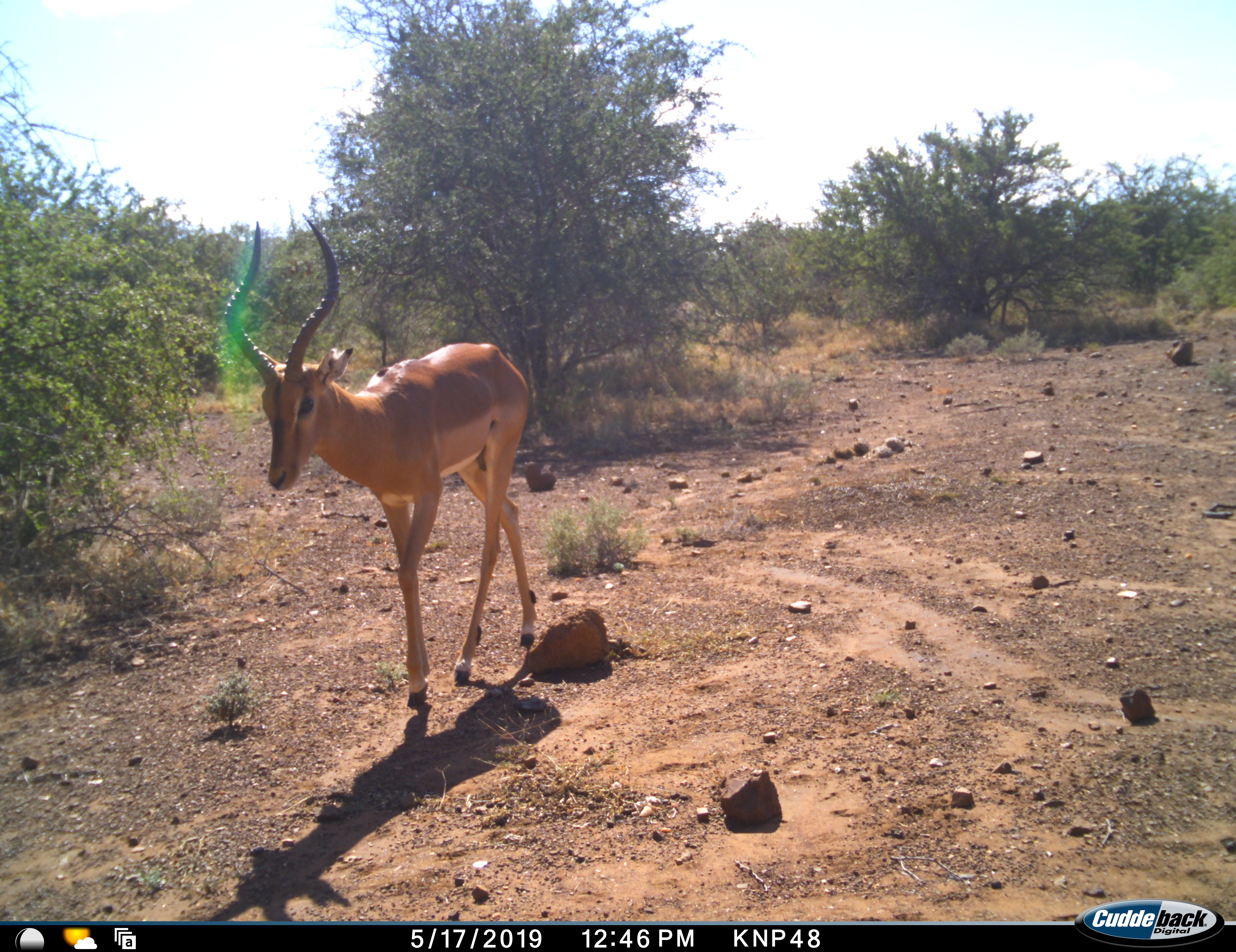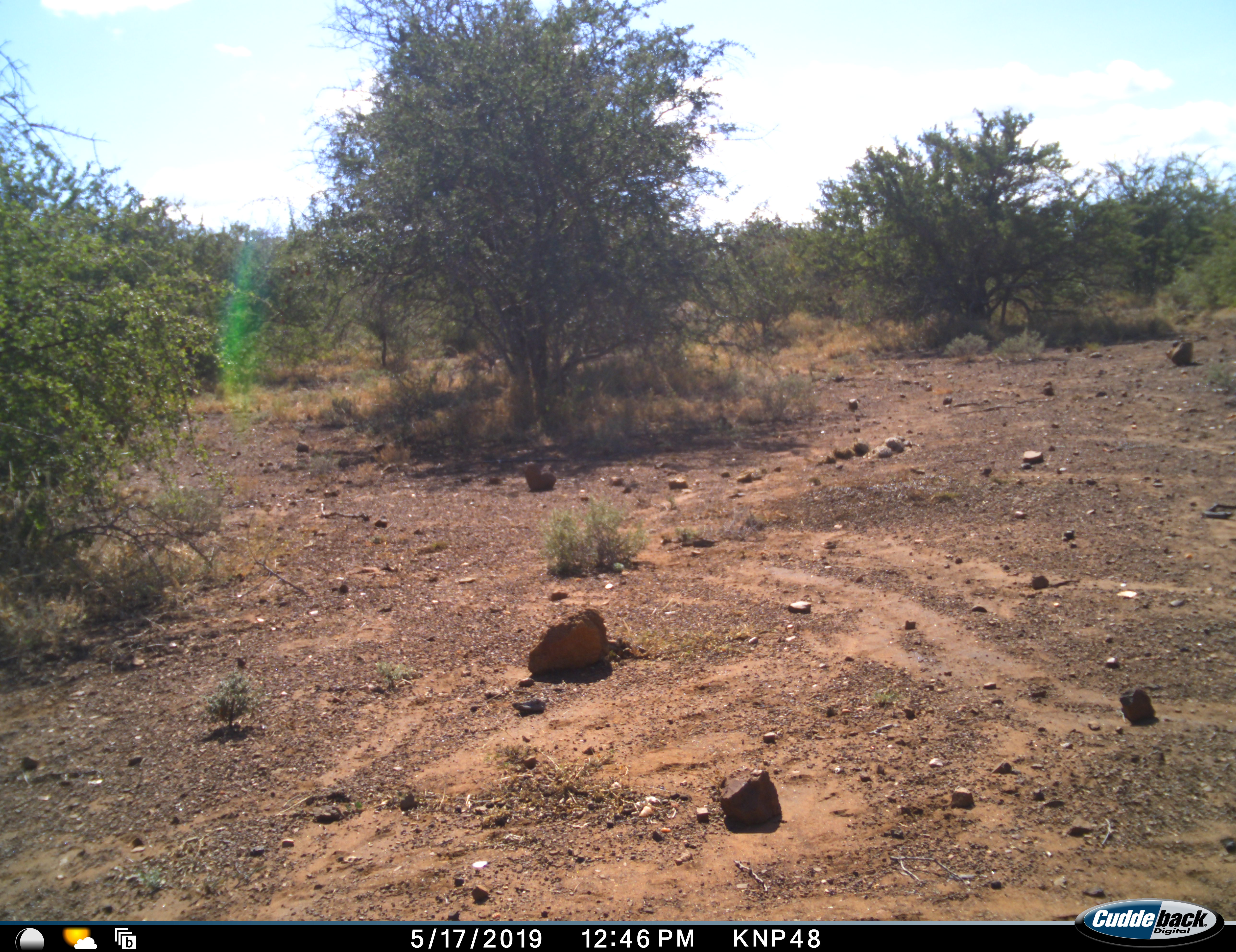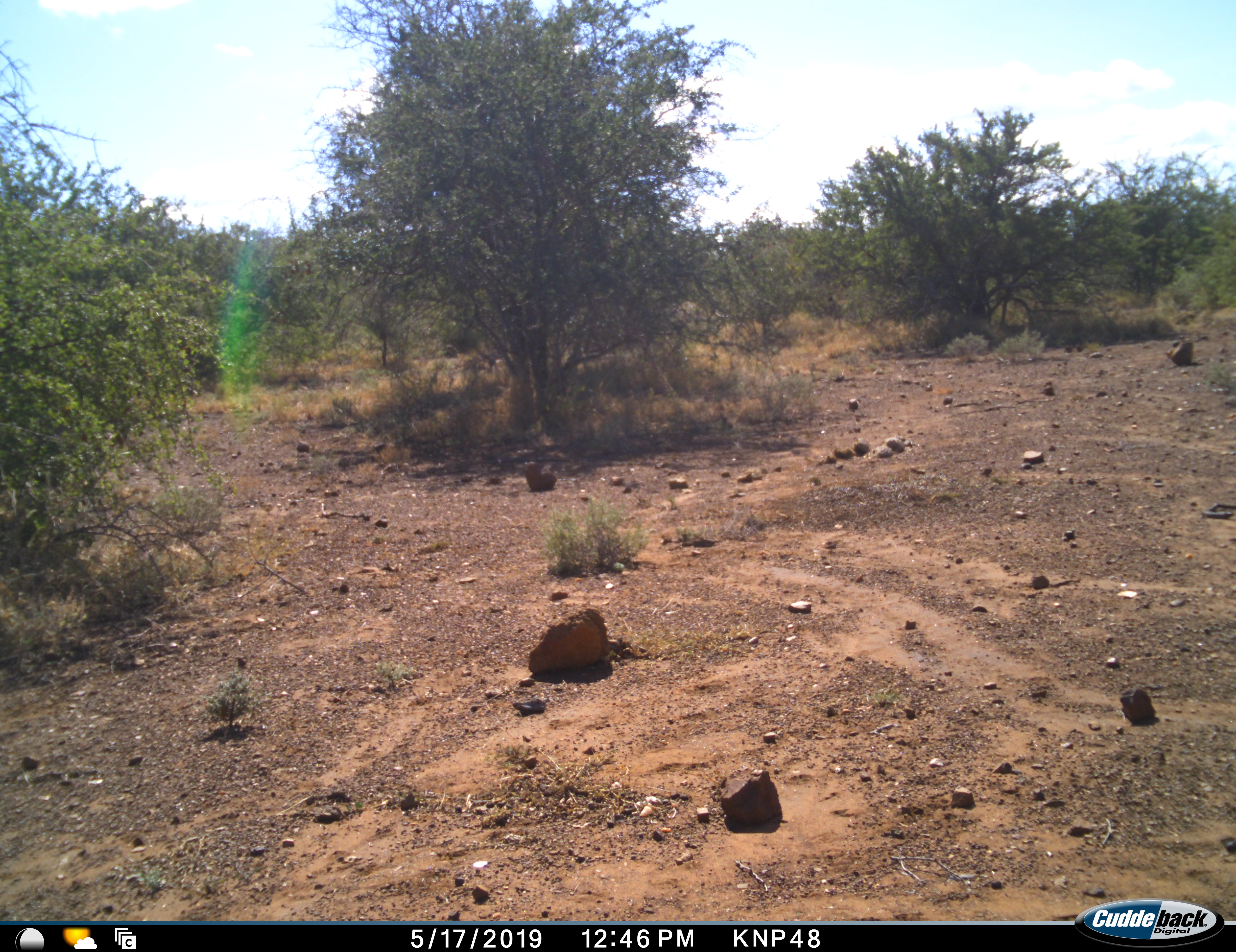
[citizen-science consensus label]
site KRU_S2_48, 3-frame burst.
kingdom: Animalia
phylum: Chordata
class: Mammalia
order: Artiodactyla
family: Bovidae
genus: Aepyceros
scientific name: Aepyceros melampus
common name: impala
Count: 1.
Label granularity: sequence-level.